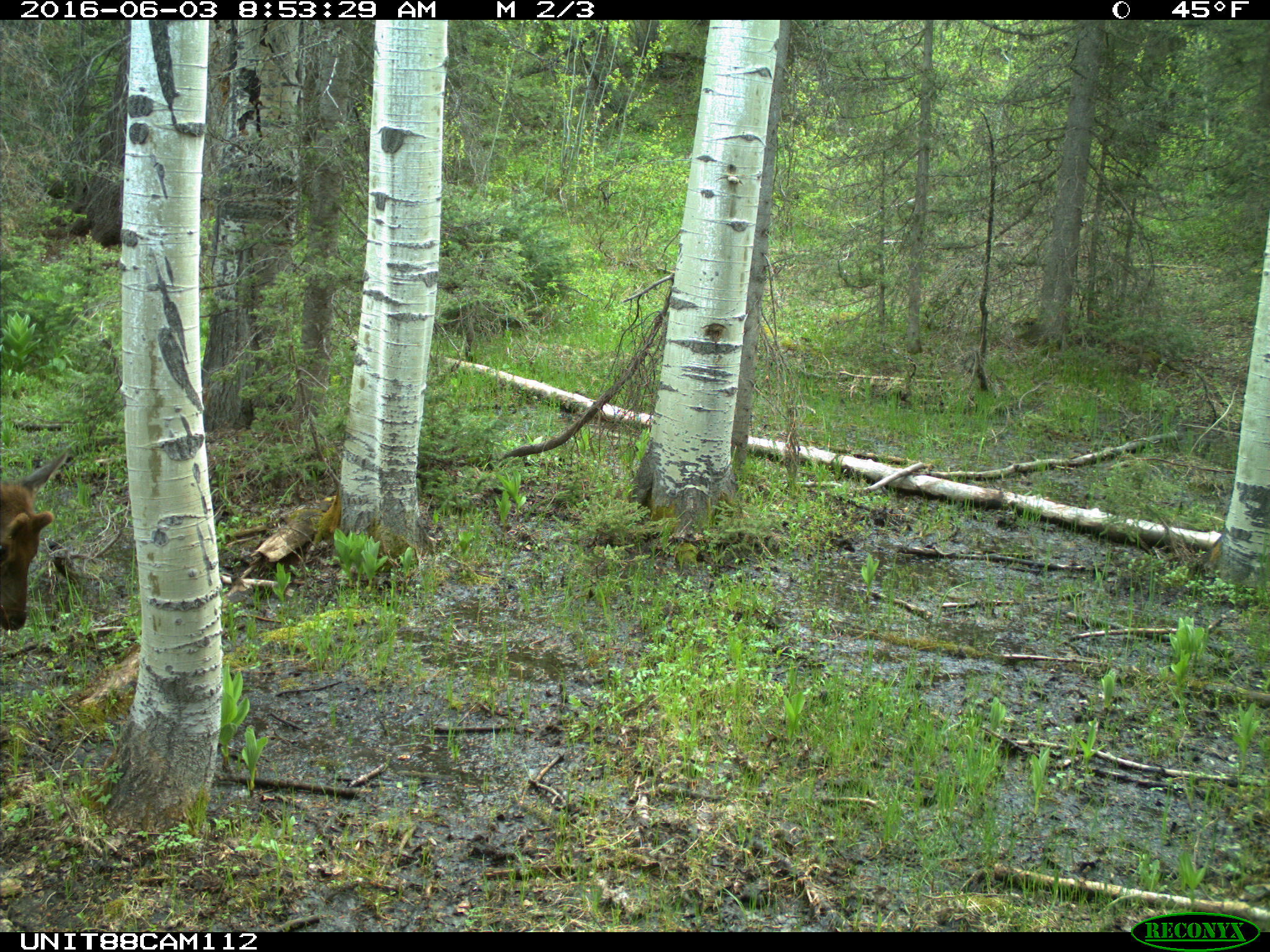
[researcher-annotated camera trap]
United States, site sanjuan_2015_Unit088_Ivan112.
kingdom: Animalia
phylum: Chordata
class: Mammalia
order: Artiodactyla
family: Cervidae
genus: Cervus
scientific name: Cervus elaphus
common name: red deer